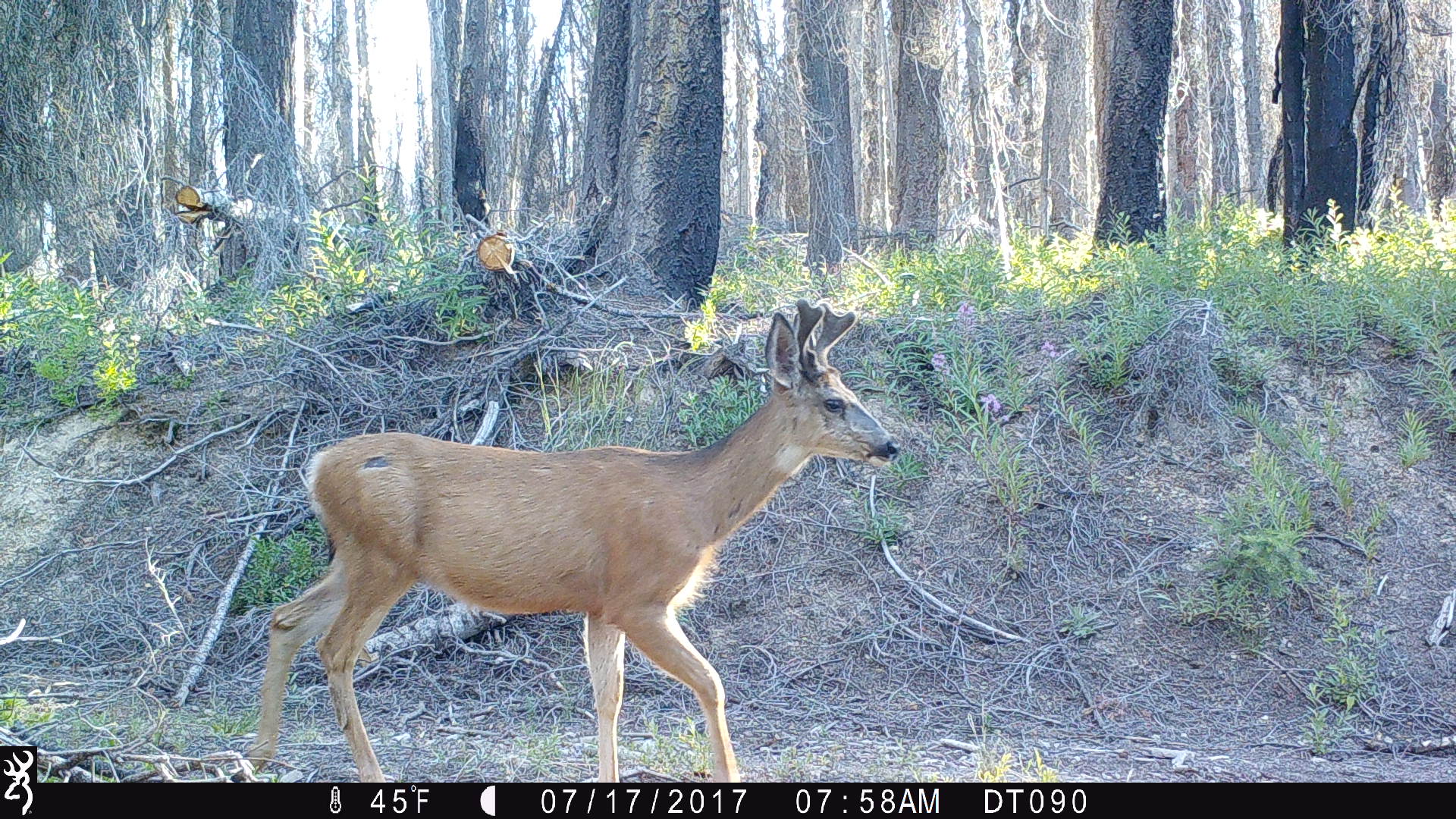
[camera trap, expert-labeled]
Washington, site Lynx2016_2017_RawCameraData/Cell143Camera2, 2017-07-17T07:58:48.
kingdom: Animalia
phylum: Chordata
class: Mammalia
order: Artiodactyla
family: Cervidae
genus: Odocoileus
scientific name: Odocoileus hemionus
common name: mule deer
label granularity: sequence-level